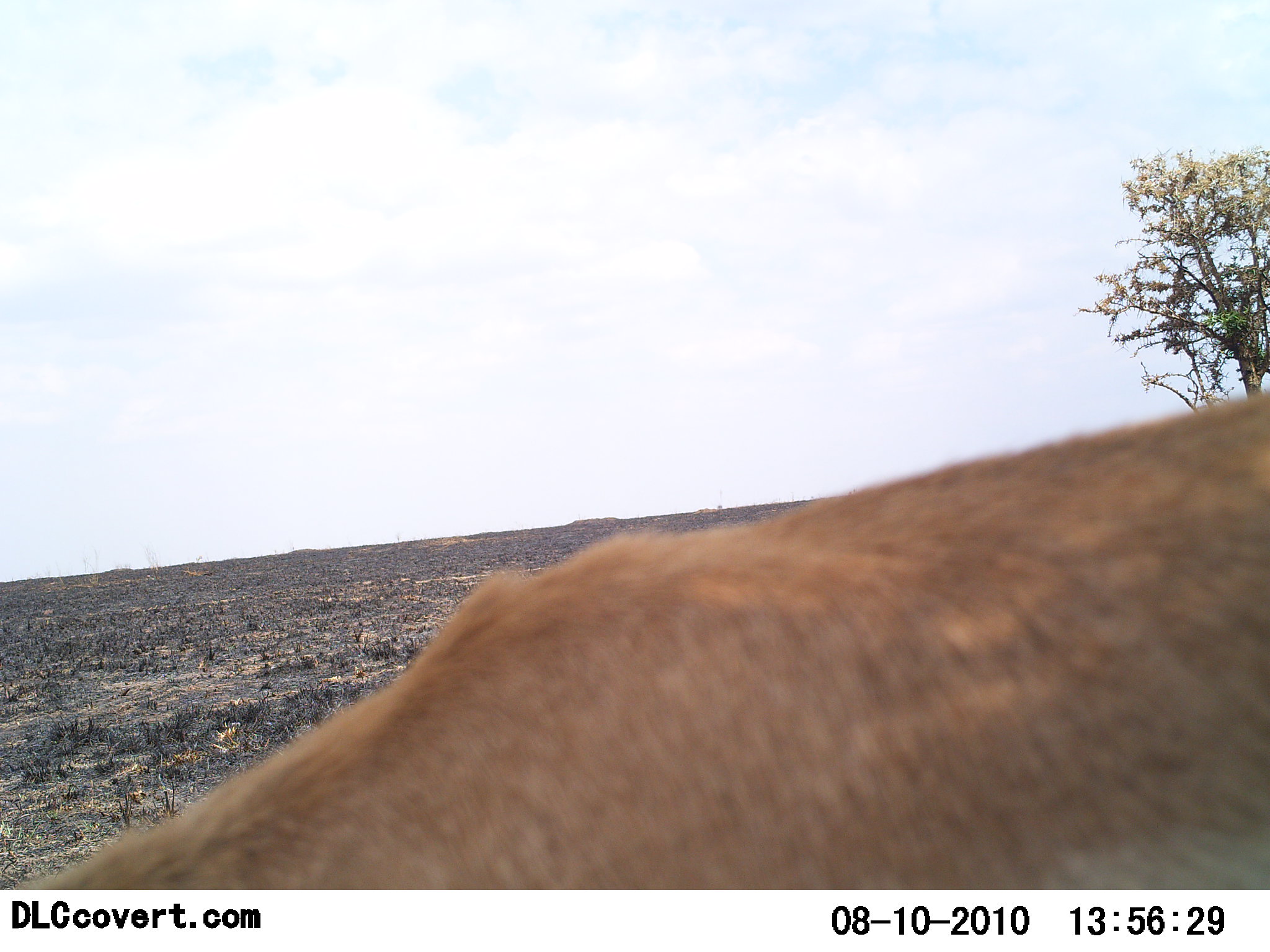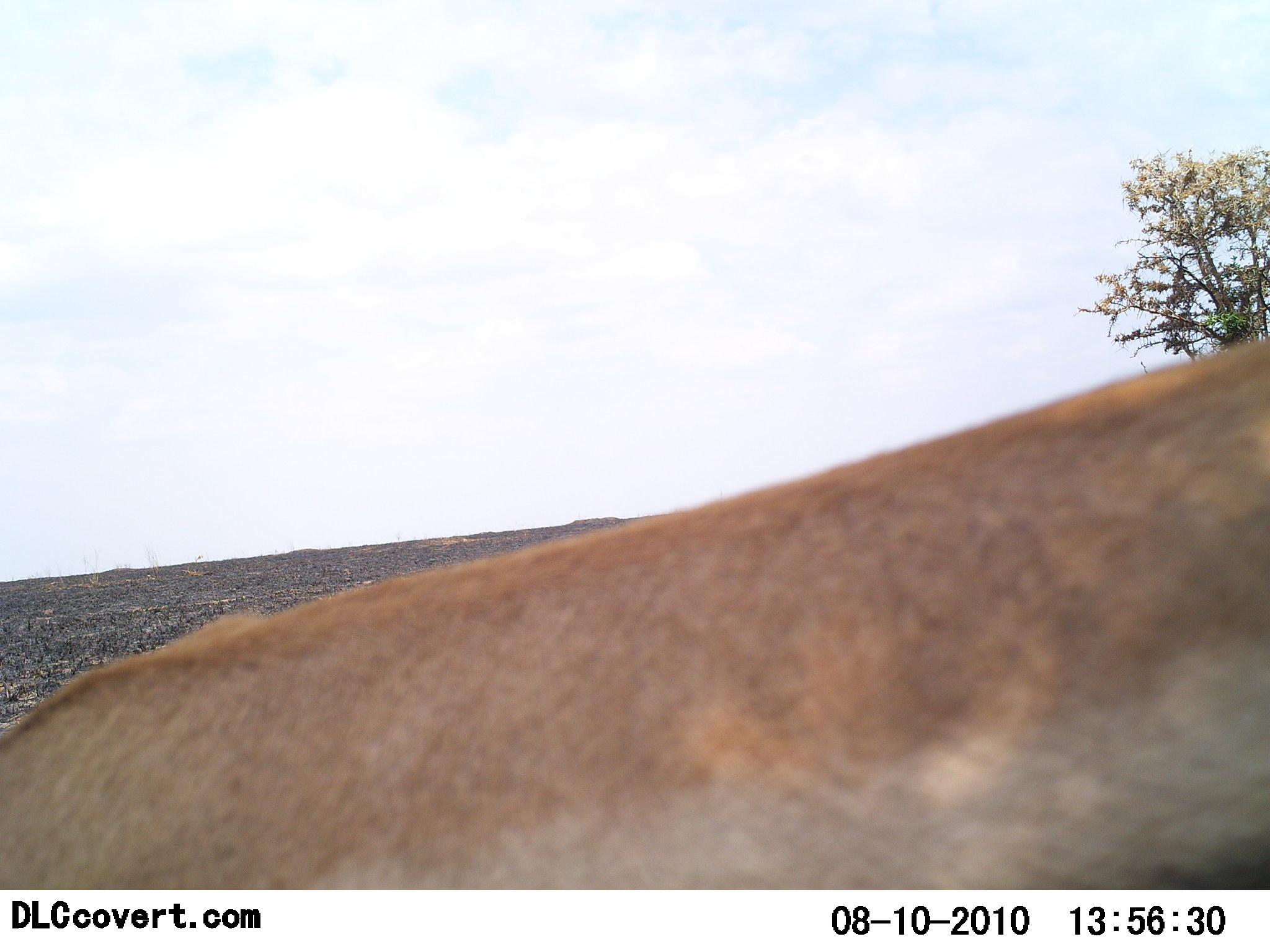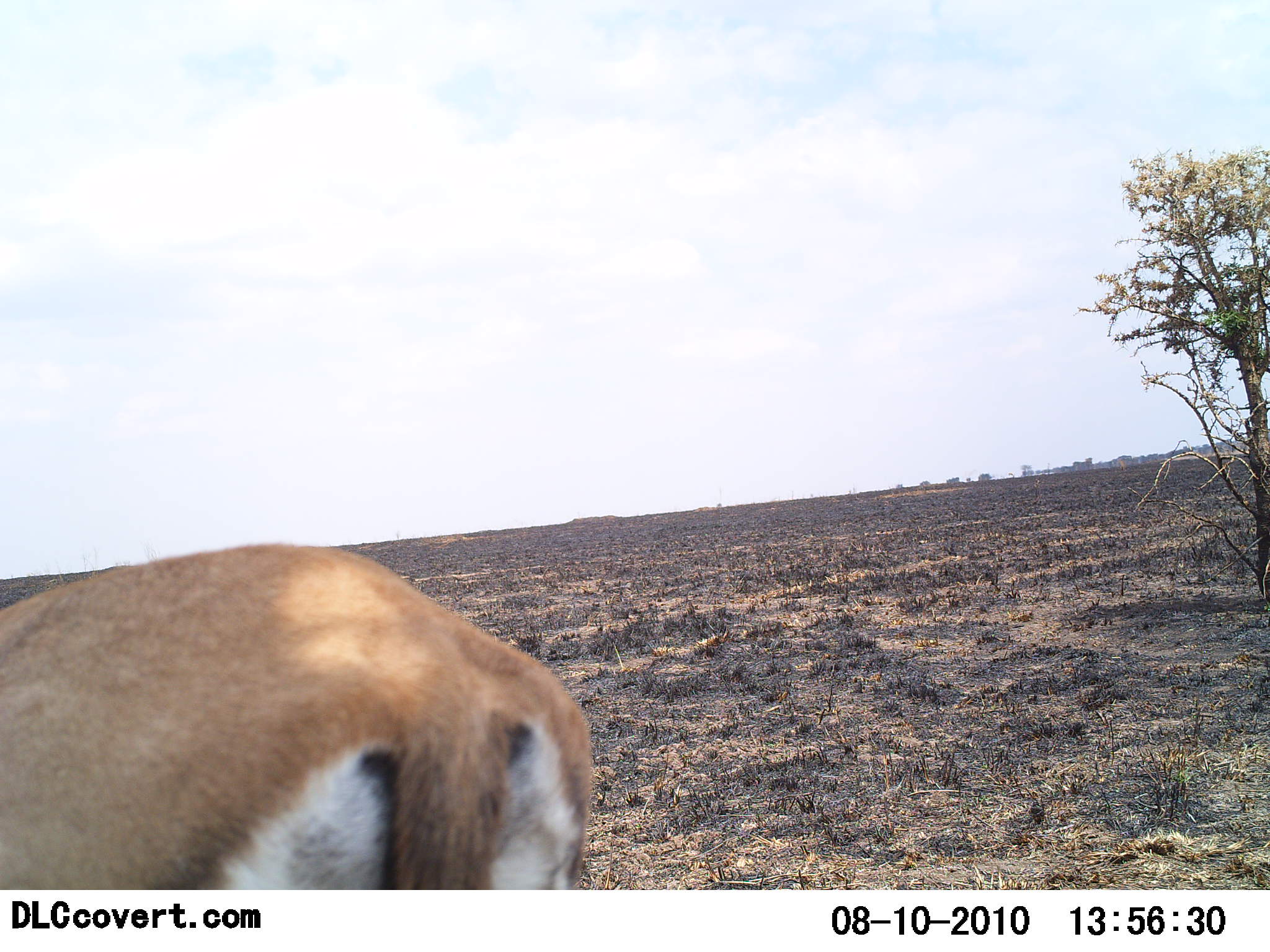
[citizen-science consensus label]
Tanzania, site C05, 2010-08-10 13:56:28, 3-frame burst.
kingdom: Animalia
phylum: Chordata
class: Mammalia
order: Artiodactyla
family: Bovidae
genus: Eudorcas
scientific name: Eudorcas thomsonii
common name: thomson's gazelle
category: gazellethomsons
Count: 1.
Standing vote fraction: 36%.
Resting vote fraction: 0%.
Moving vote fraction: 71%.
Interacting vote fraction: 0%.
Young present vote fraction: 0%.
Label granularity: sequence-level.